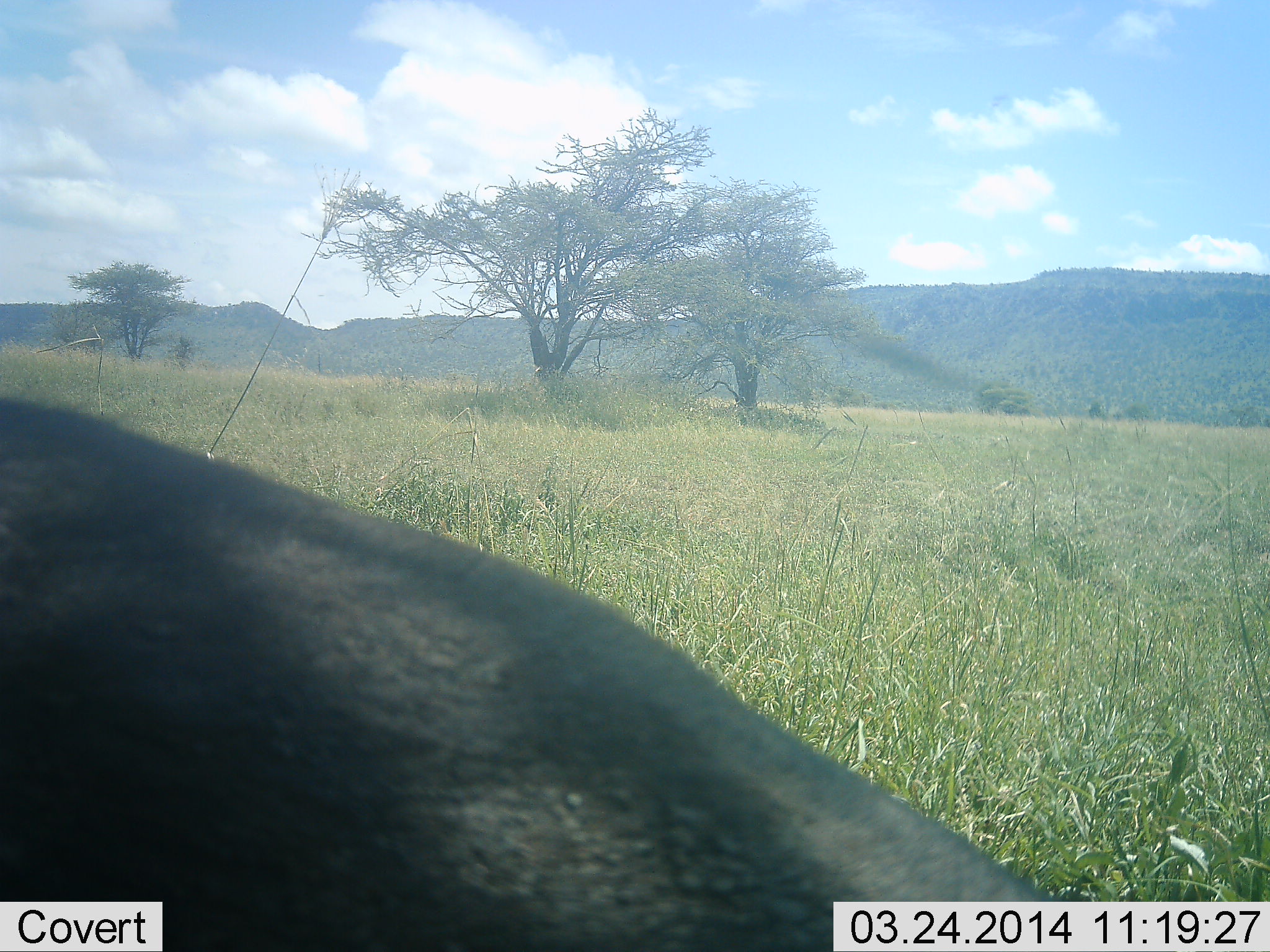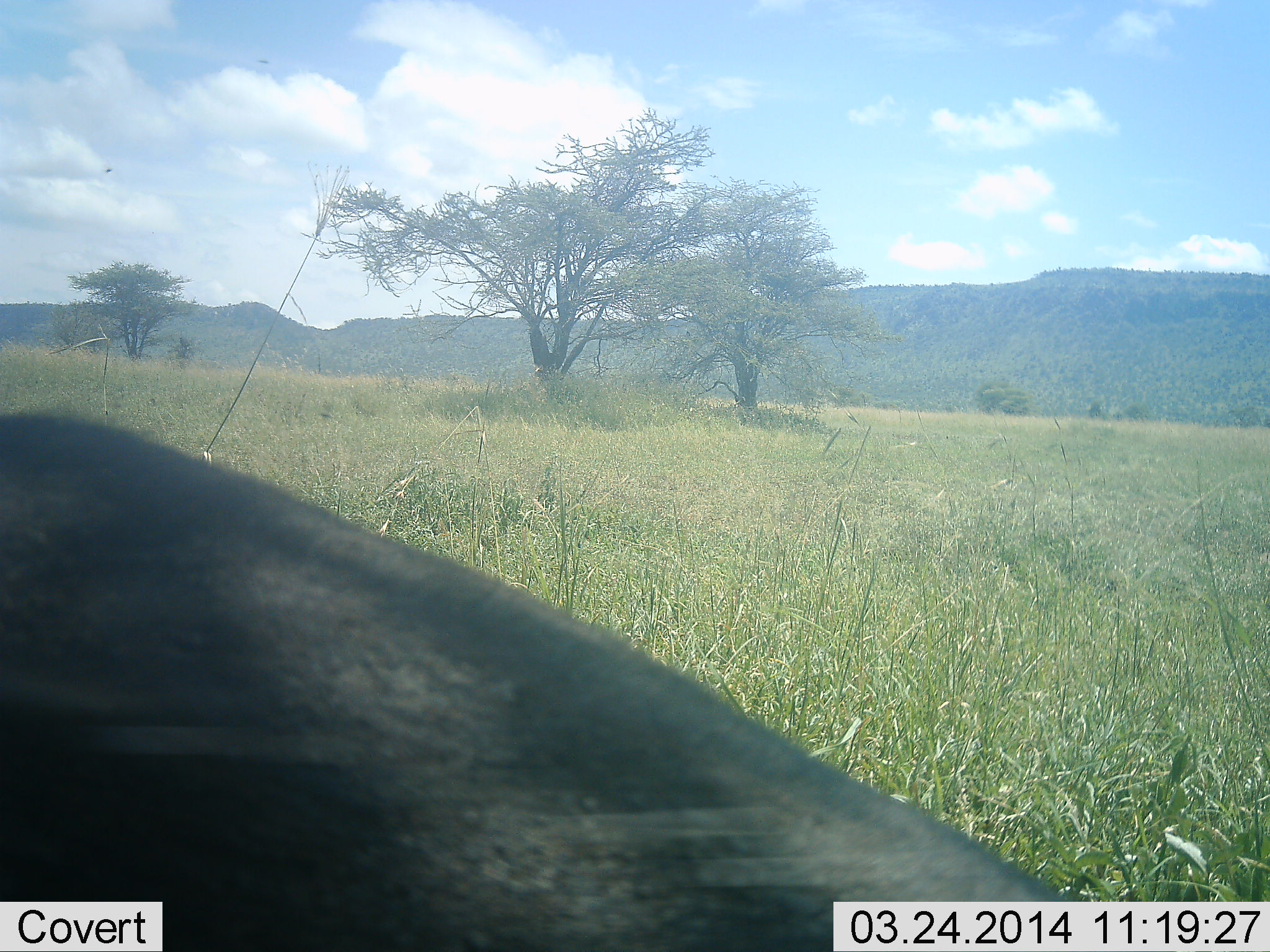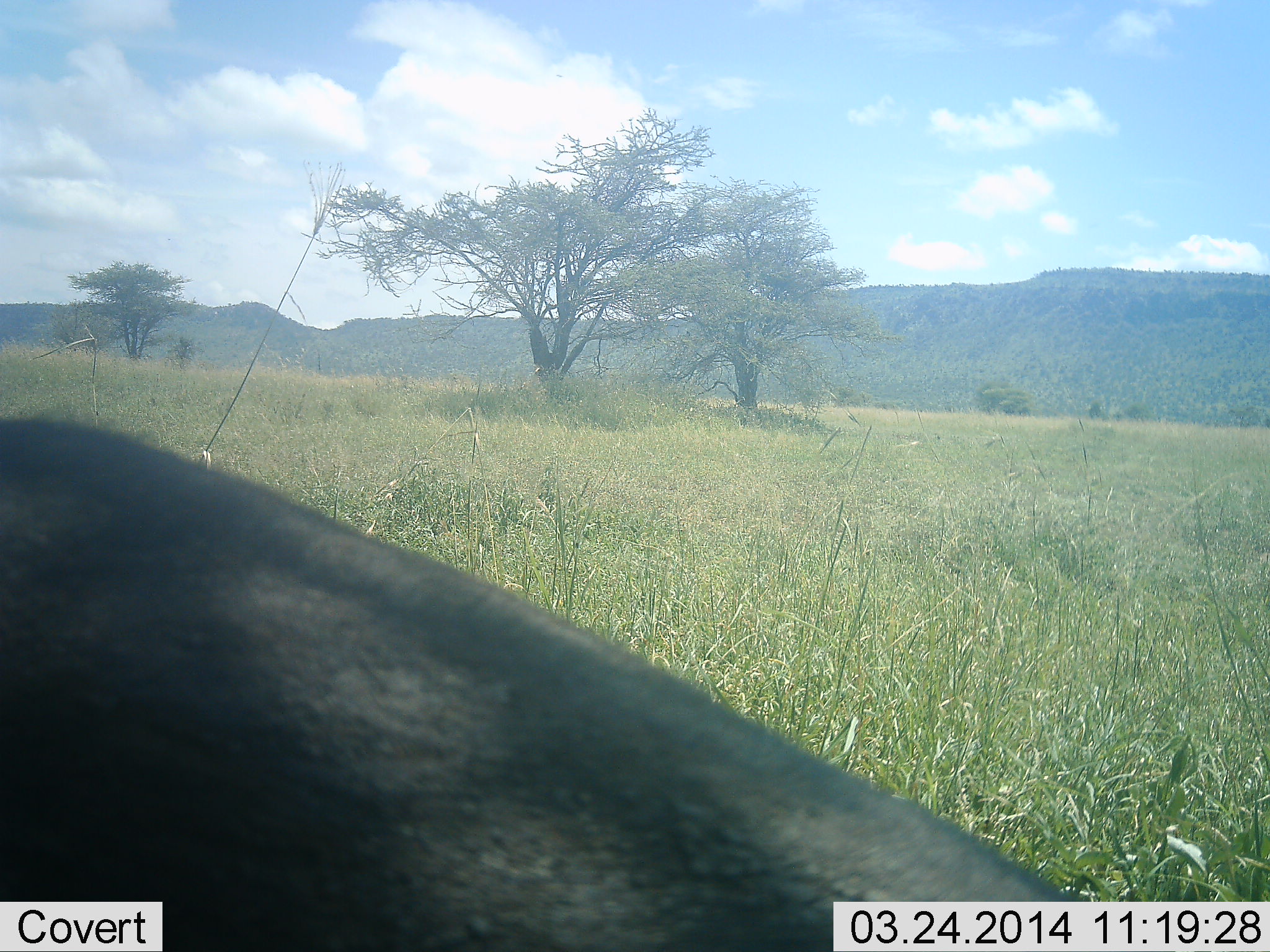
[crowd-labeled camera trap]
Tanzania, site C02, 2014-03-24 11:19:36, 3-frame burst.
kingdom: Animalia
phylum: Chordata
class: Mammalia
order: Artiodactyla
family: Bovidae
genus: Connochaetes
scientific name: Connochaetes taurinus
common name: blue wildebeest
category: wildebeest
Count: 1.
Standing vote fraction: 62%.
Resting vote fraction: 12%.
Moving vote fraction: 0%.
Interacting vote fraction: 0%.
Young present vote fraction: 0%.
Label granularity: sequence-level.